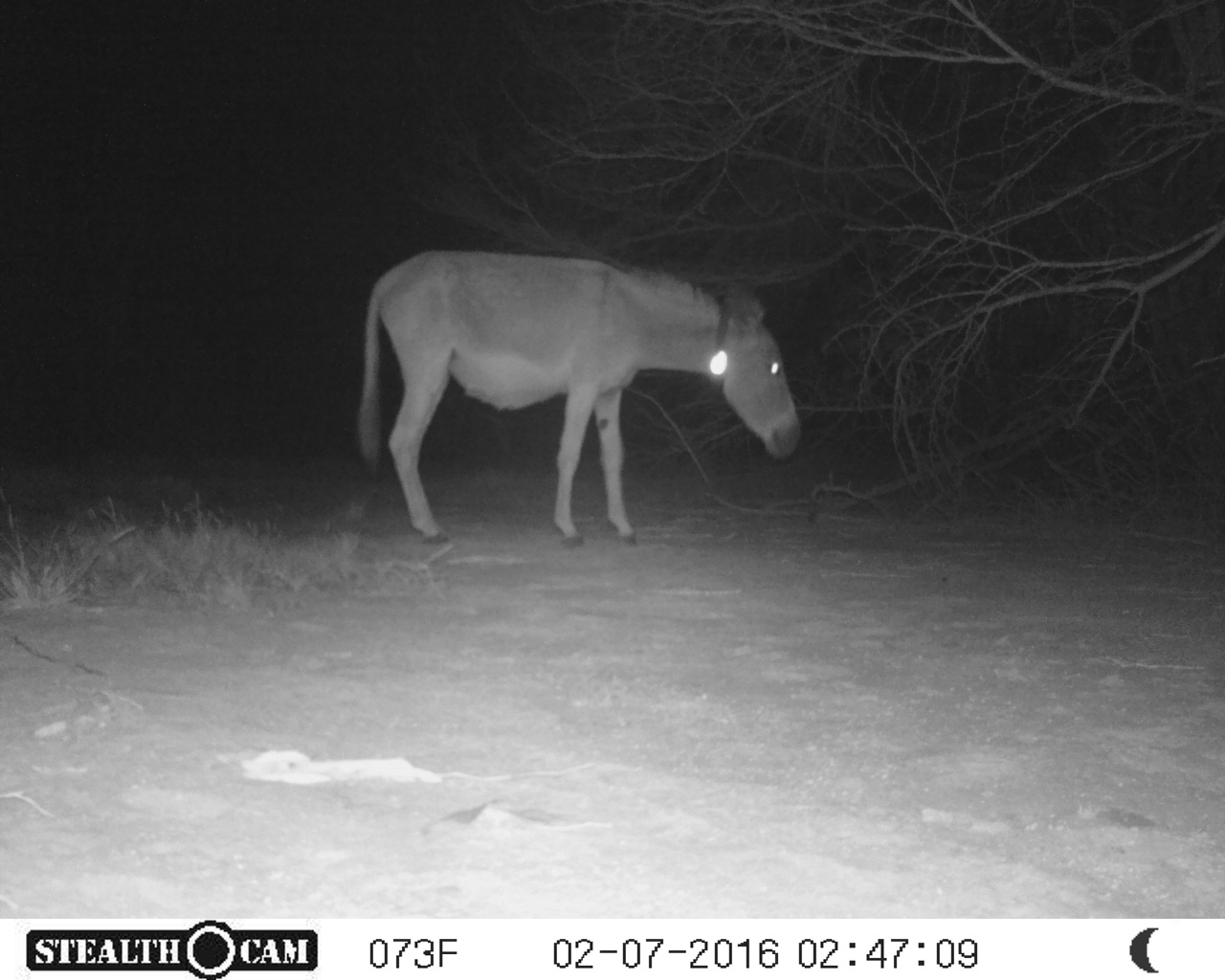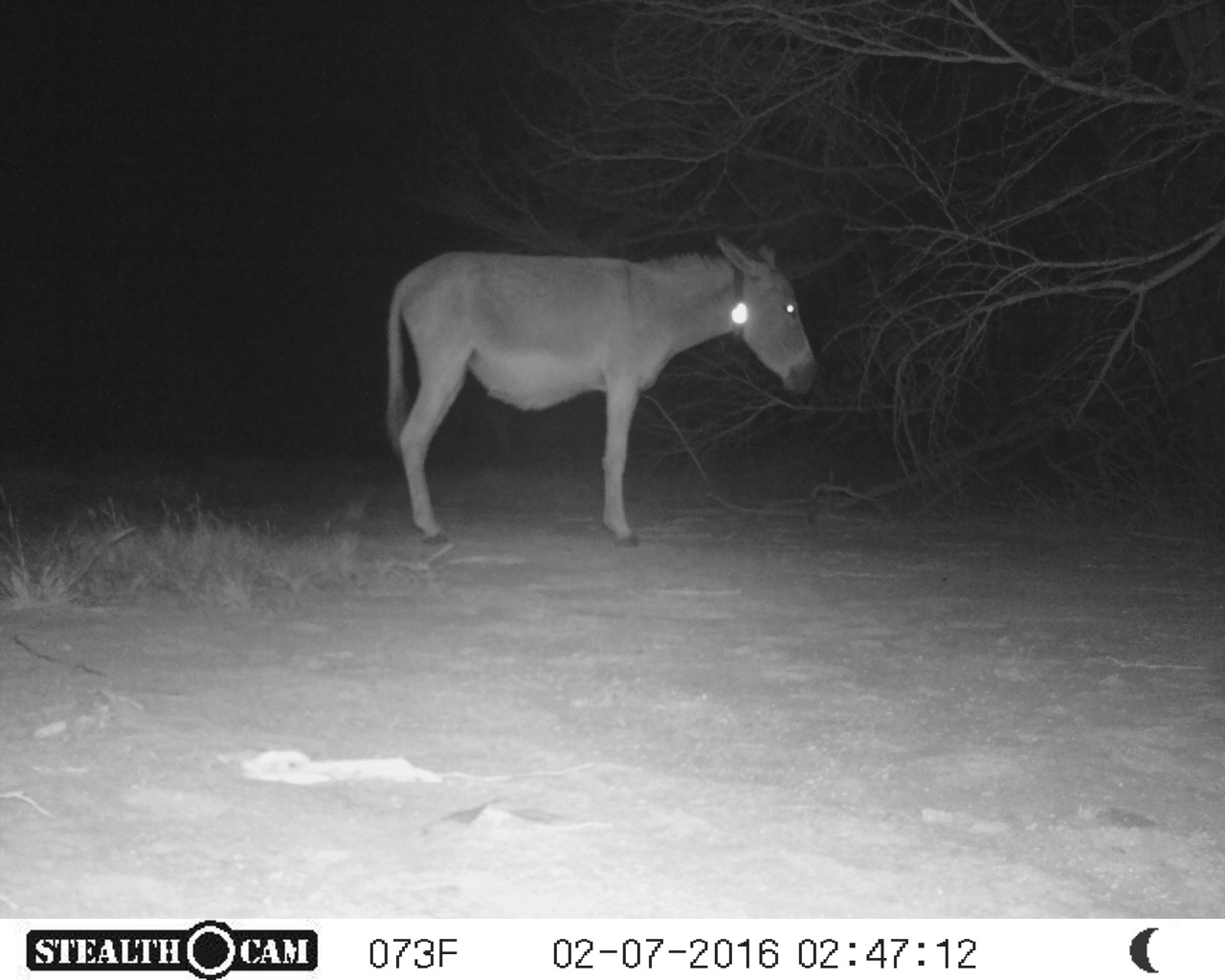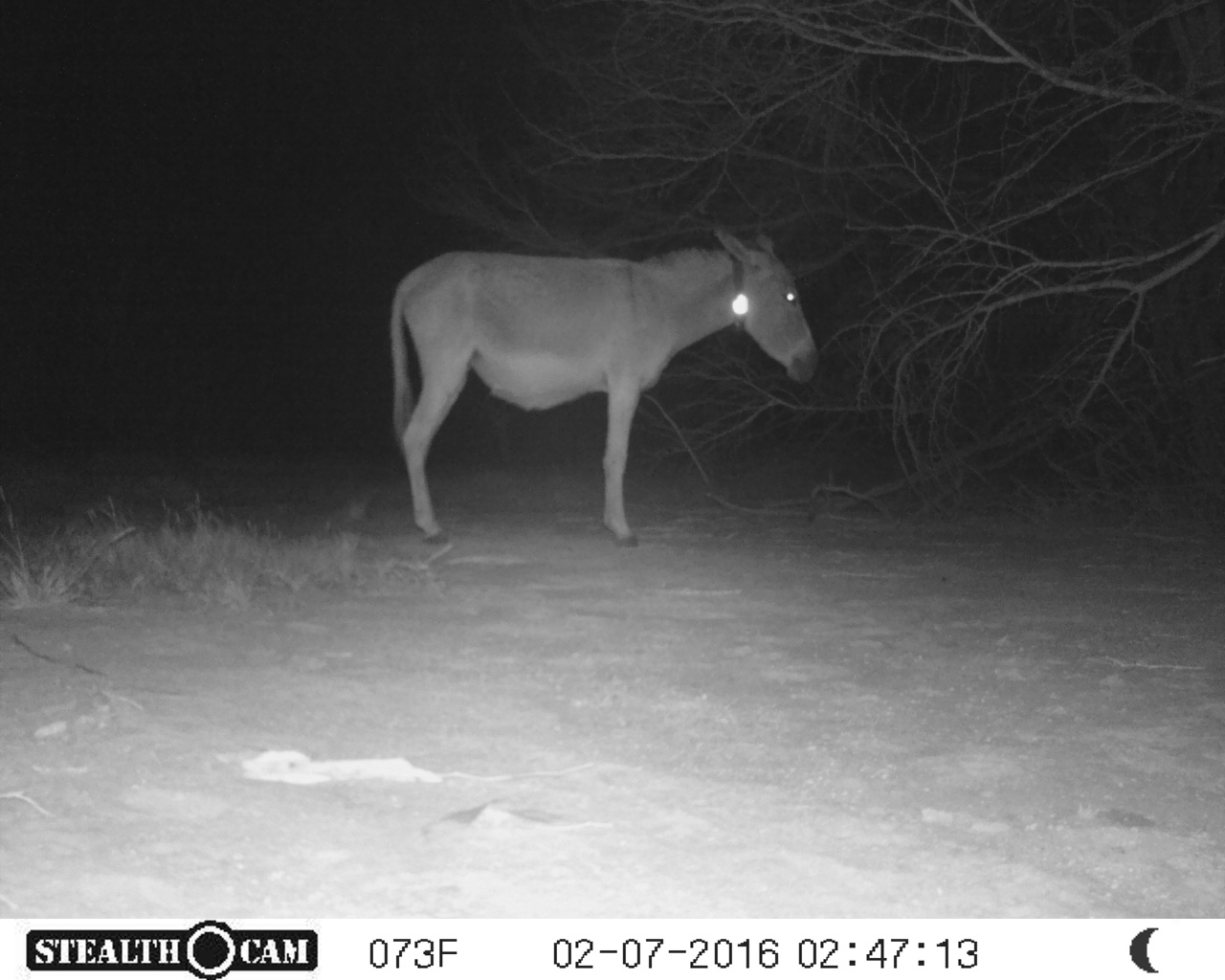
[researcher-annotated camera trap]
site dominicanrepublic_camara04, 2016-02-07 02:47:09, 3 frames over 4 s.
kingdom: Animalia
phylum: Chordata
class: Mammalia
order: Perissodactyla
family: Equidae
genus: Equus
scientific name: Equus asinus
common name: donkey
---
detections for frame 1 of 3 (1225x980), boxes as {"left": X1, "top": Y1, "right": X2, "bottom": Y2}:
donkey: {"left": 351, "top": 249, "right": 803, "bottom": 549}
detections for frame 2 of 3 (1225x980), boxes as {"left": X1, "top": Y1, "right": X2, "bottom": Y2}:
donkey: {"left": 379, "top": 235, "right": 822, "bottom": 551}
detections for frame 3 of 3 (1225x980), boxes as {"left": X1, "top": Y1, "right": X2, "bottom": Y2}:
donkey: {"left": 385, "top": 223, "right": 822, "bottom": 548}